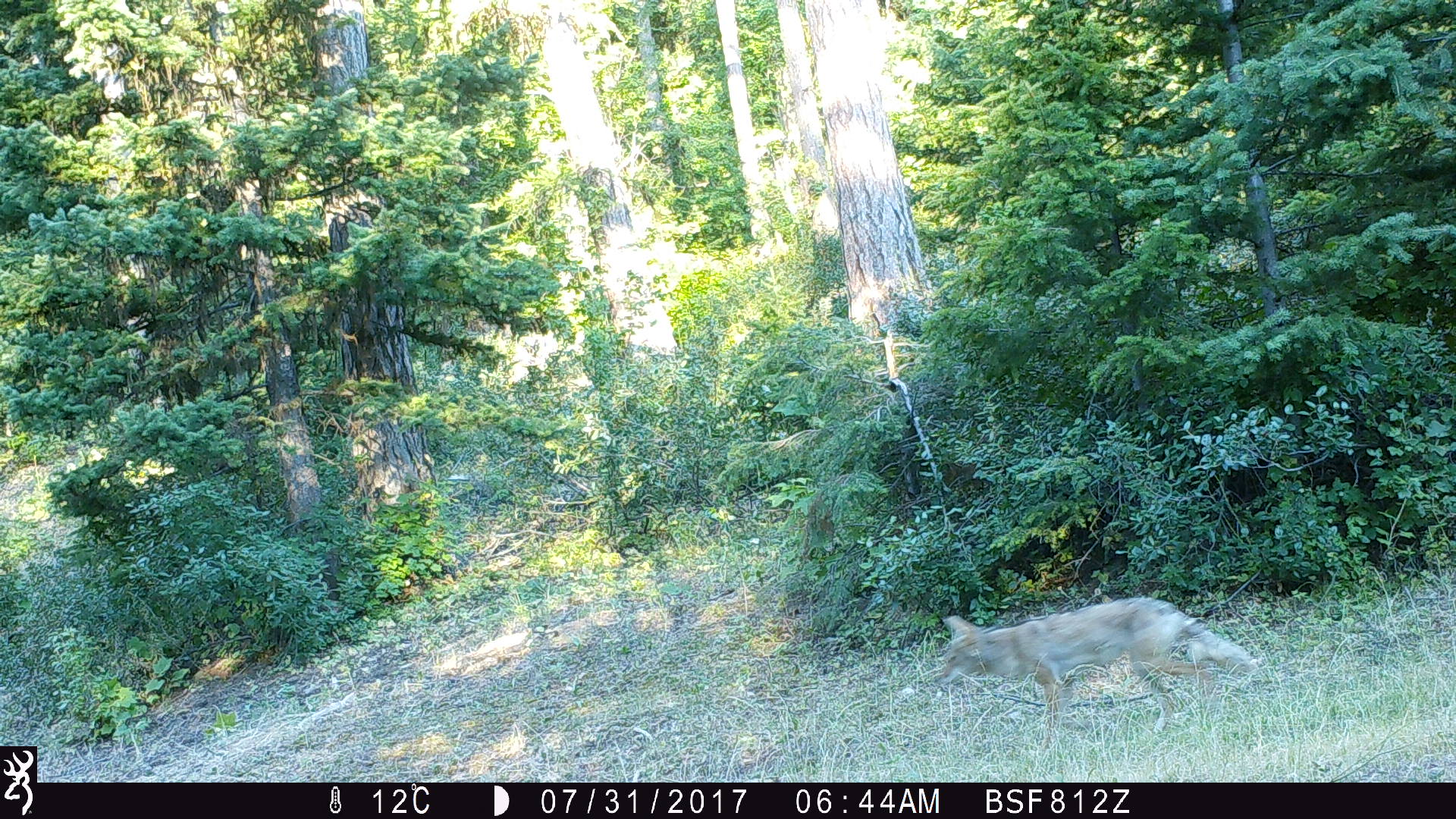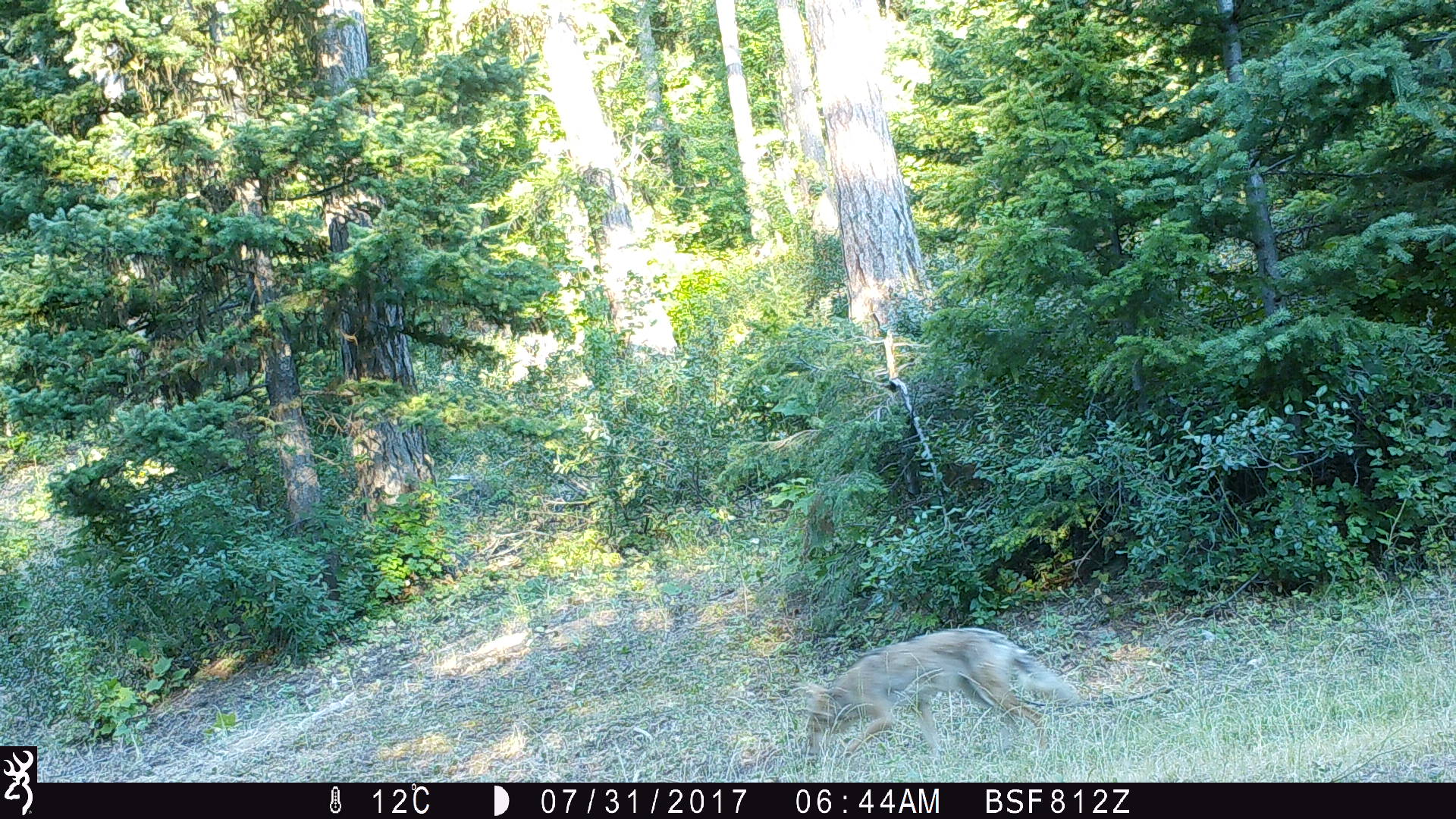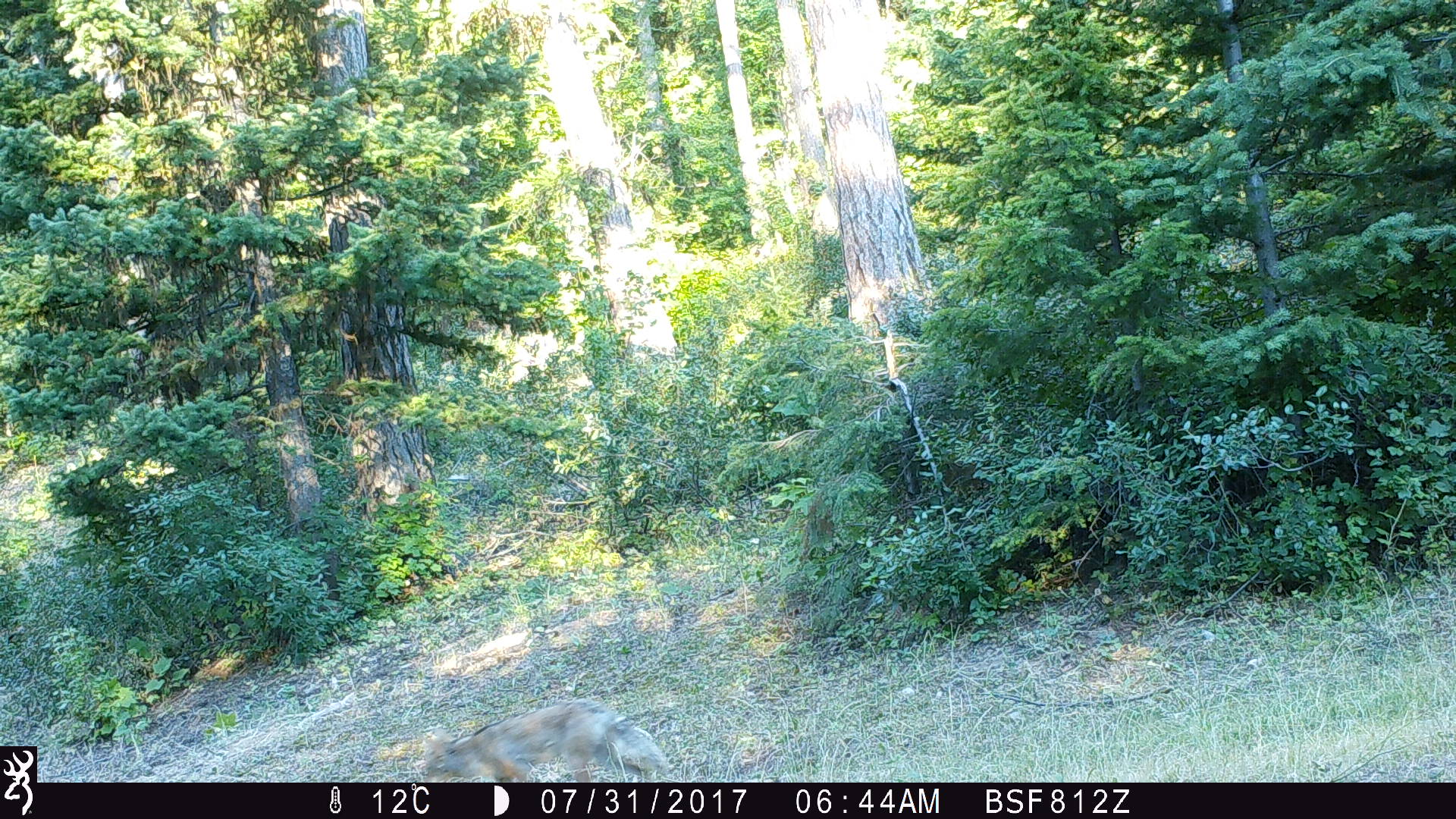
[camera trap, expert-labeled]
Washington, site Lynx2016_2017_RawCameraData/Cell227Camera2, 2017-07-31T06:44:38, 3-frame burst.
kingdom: Animalia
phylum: Chordata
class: Mammalia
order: Carnivora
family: Canidae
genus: Canis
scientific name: Canis latrans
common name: coyote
Canis latrans (coyote). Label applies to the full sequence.